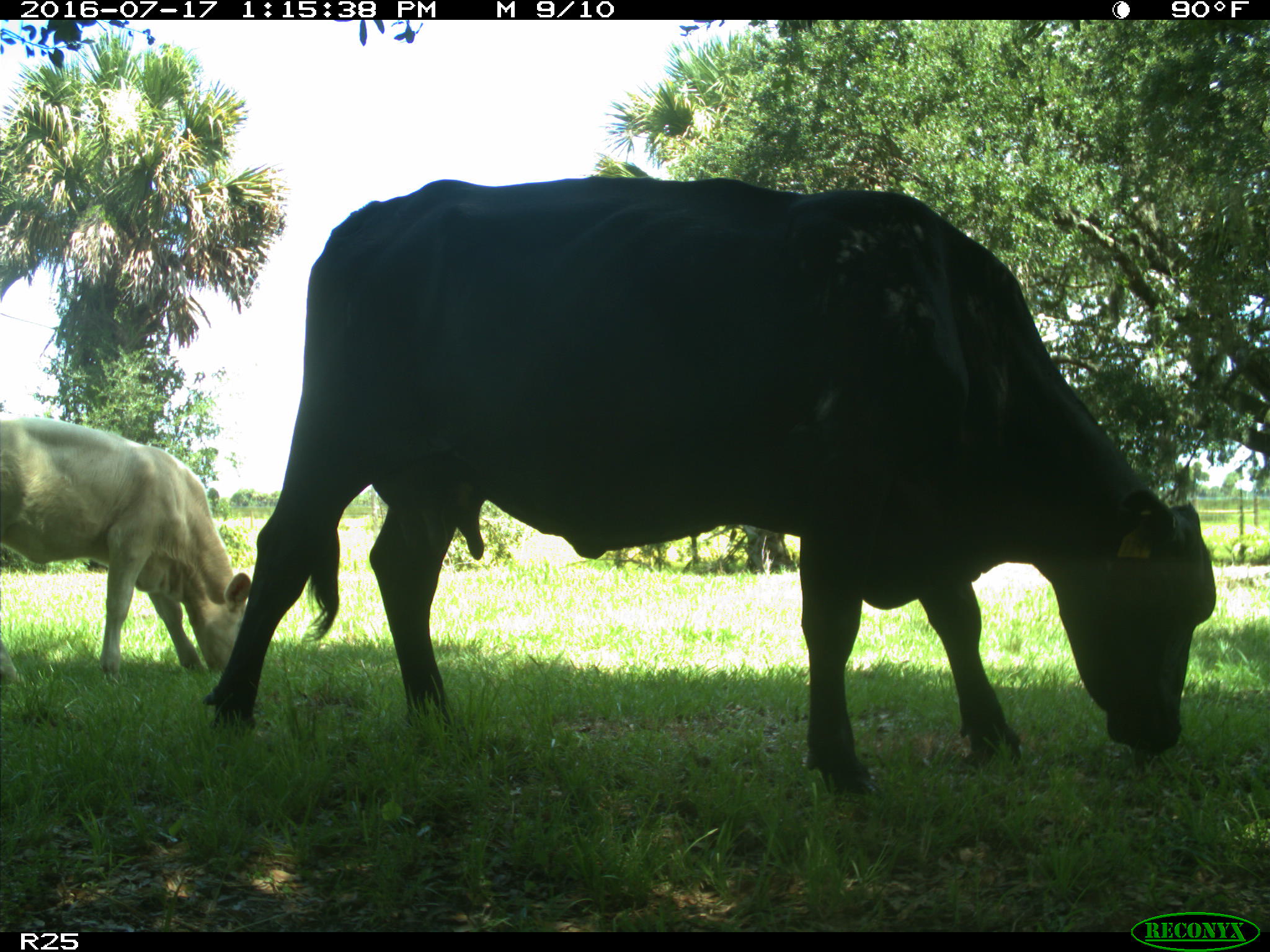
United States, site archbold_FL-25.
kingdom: Animalia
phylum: Chordata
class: Mammalia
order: Artiodactyla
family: Bovidae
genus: Bos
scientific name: Bos taurus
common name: domestic cow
Bos taurus (domestic cow).